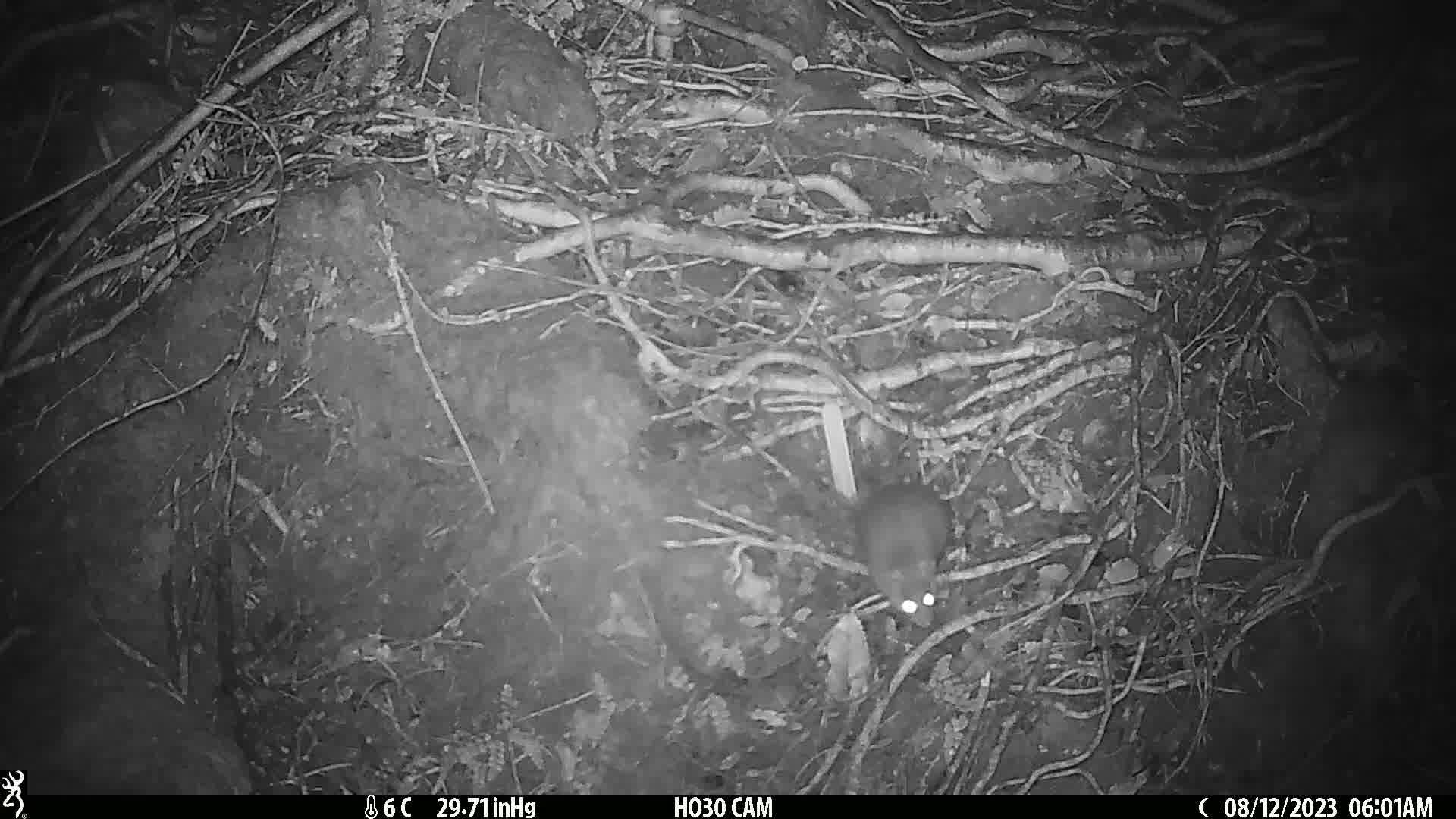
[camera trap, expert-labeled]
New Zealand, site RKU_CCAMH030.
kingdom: Animalia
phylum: Chordata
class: Mammalia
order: Rodentia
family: Muridae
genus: Rattus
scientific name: Rattus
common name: rat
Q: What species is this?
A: Rat (Rattus).